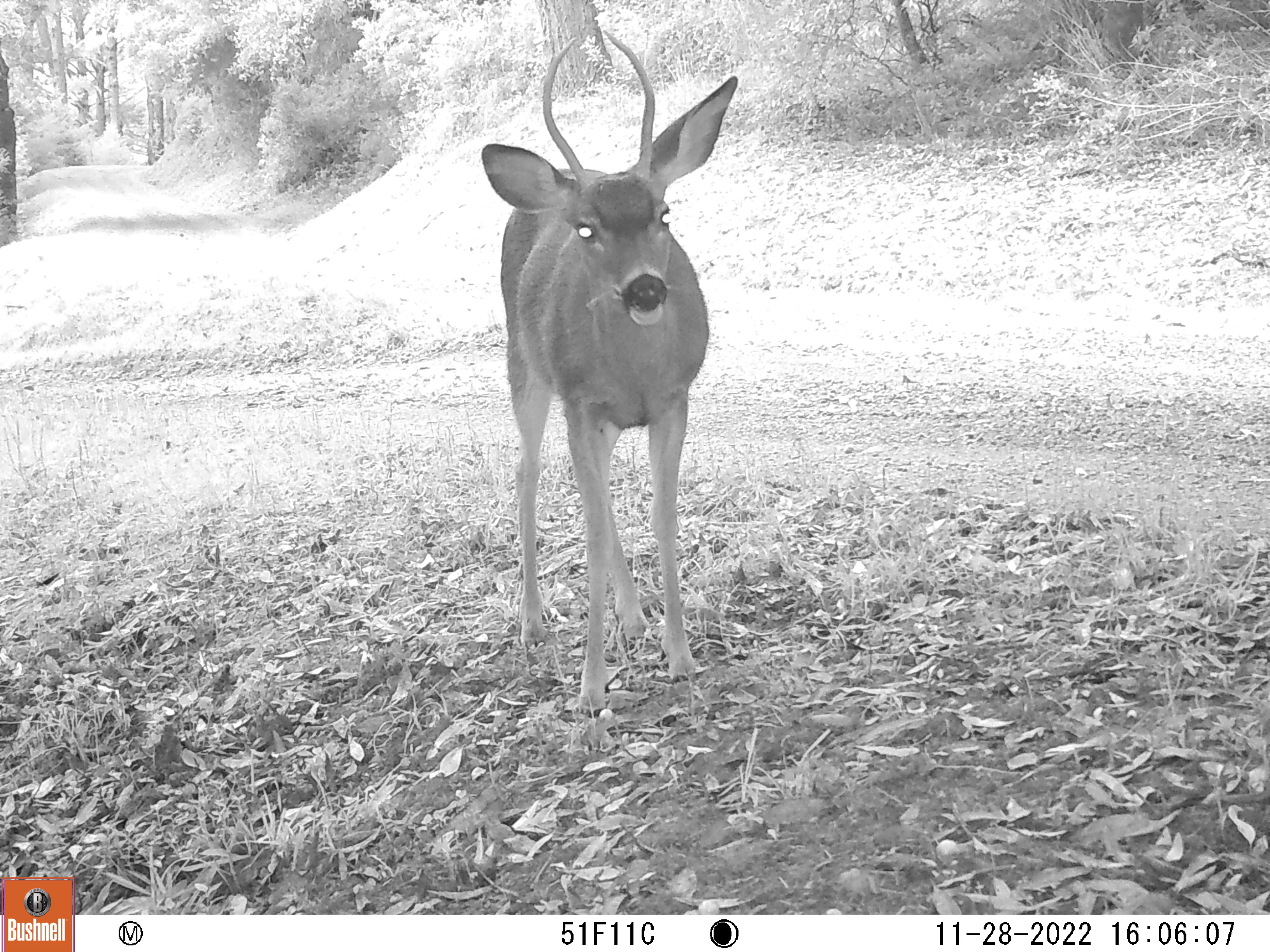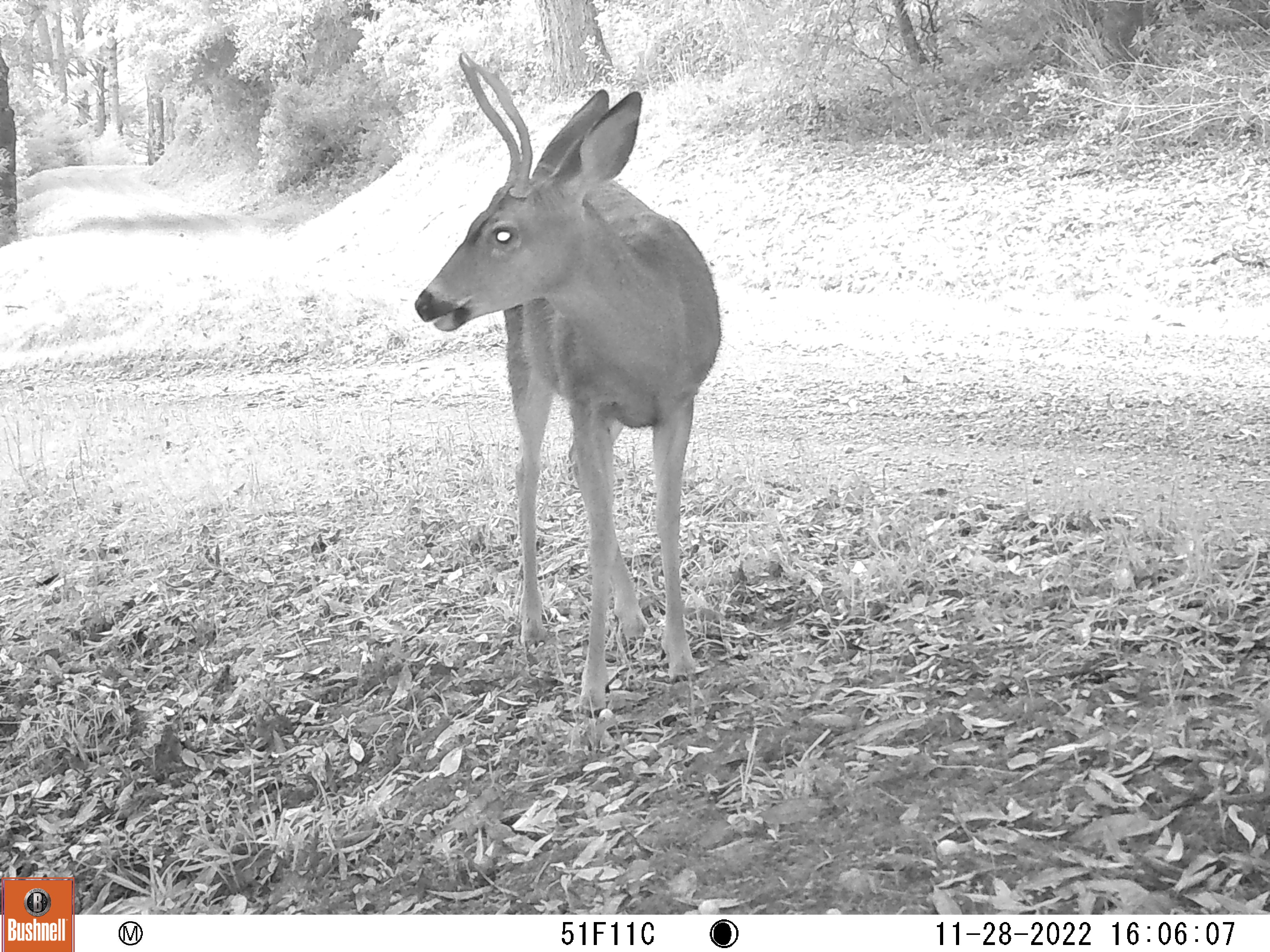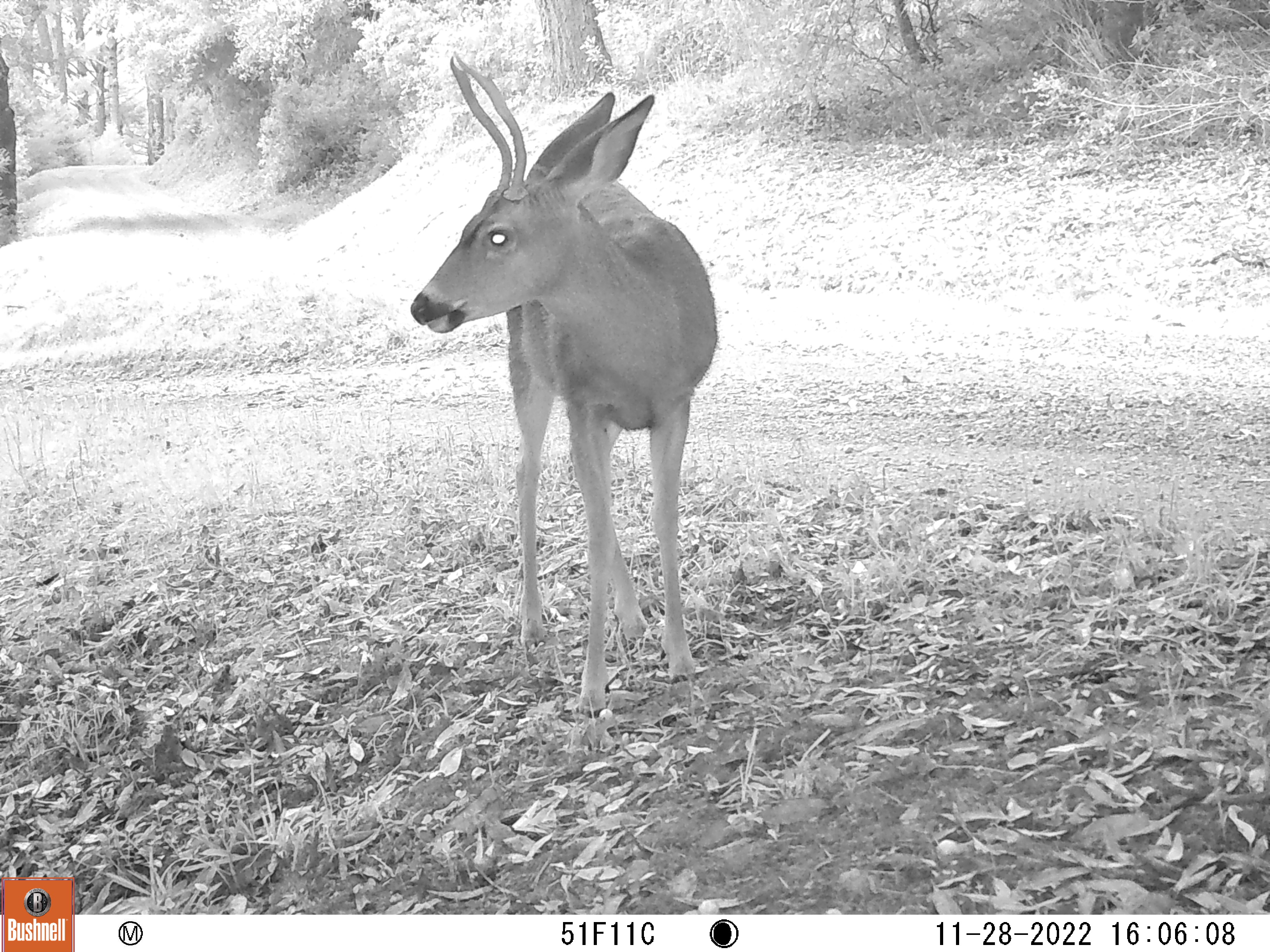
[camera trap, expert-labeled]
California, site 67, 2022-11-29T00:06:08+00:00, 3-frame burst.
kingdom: Animalia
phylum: Chordata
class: Mammalia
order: Artiodactyla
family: Cervidae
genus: Odocoileus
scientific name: Odocoileus hemionus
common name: mule deer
Mule deer (Odocoileus hemionus).